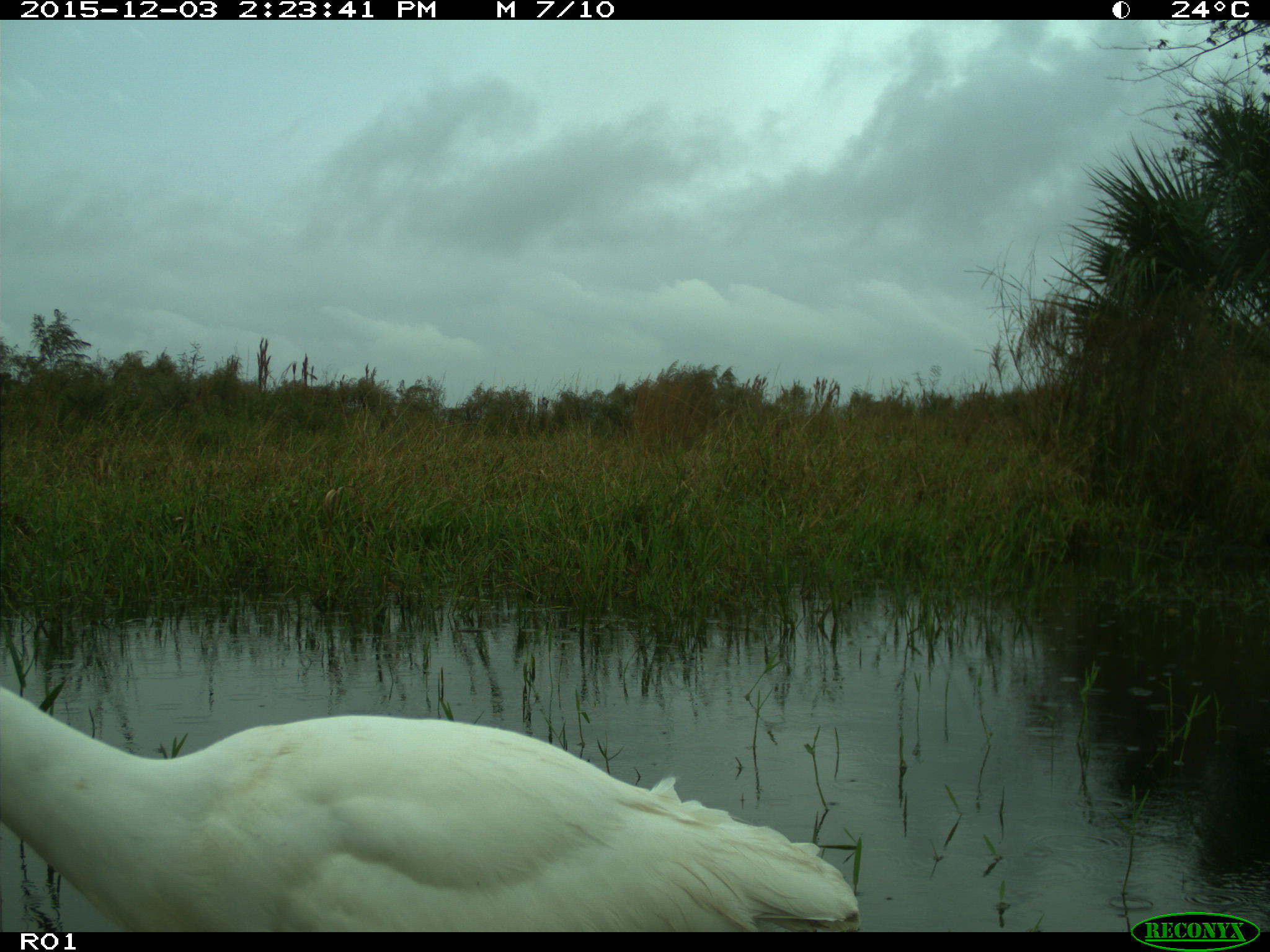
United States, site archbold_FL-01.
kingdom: Animalia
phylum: Chordata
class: Aves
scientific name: Aves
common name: birds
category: unidentified bird